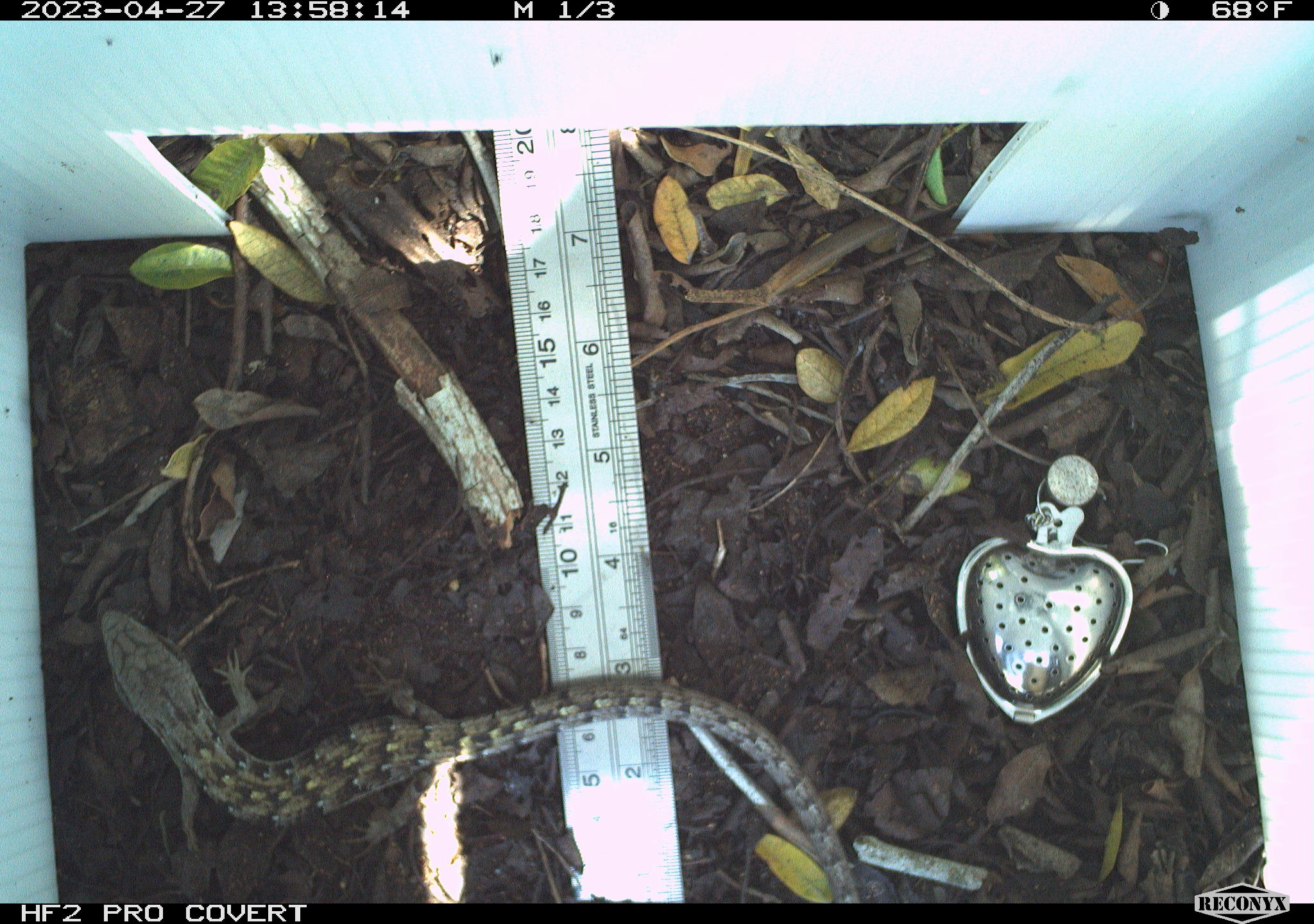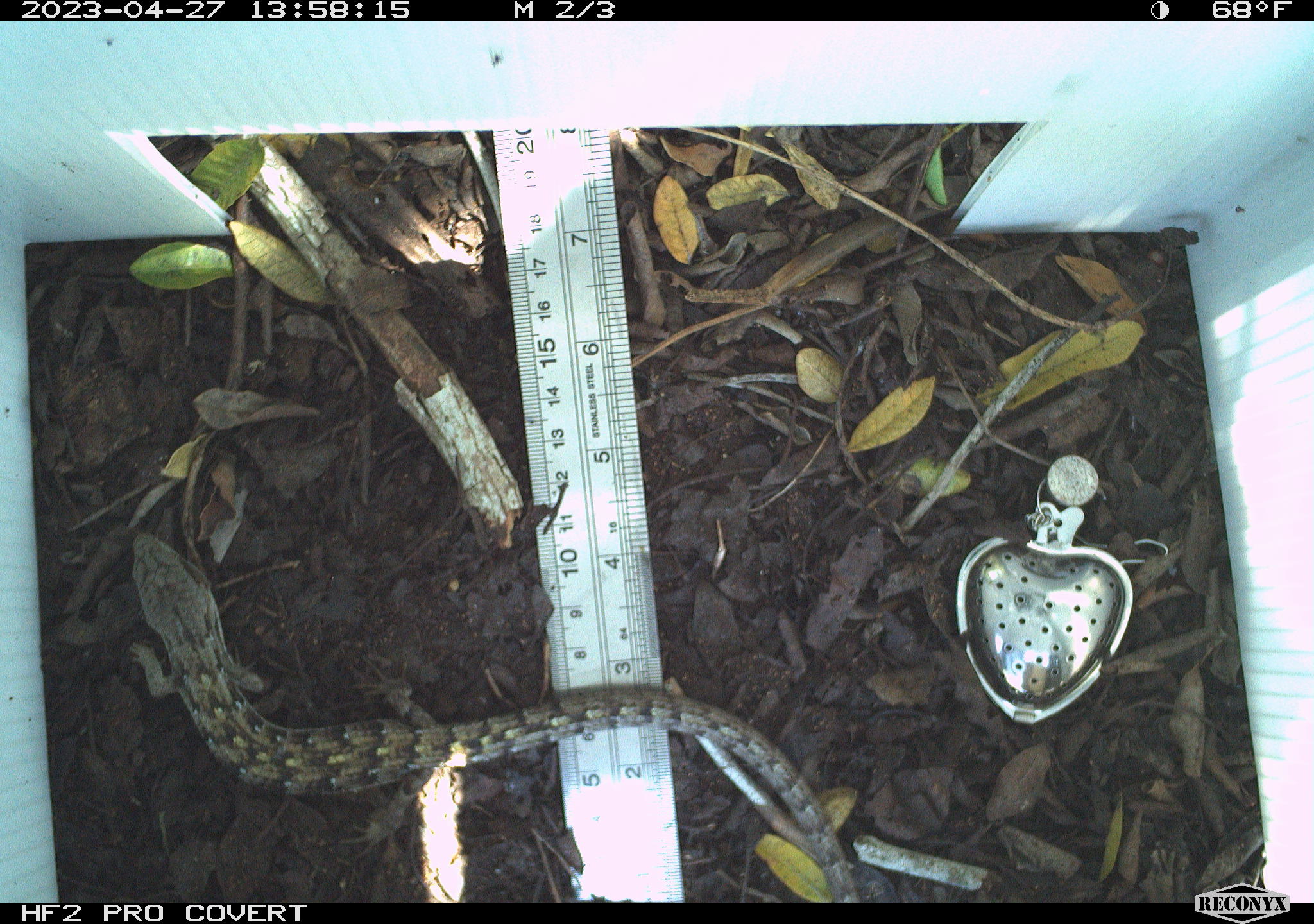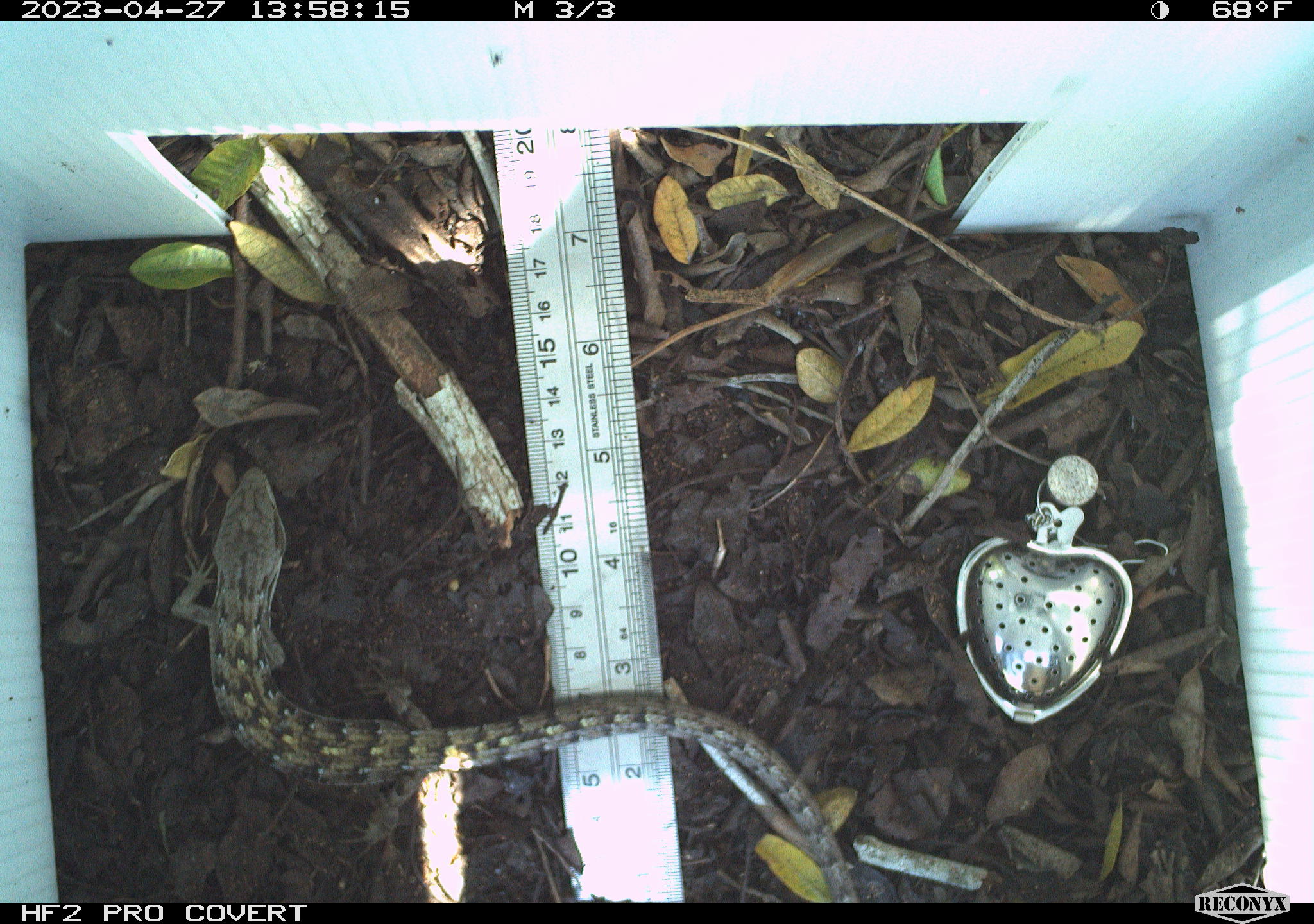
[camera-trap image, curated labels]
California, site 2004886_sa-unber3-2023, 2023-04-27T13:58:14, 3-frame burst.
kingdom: Animalia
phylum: Chordata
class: Reptilia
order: Squamata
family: Anguidae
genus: Elgaria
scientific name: Elgaria multicarinata webbii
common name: san diego alligator lizard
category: woodland alligator lizard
Woodland alligator lizard (san diego alligator lizard) (Elgaria multicarinata webbii).